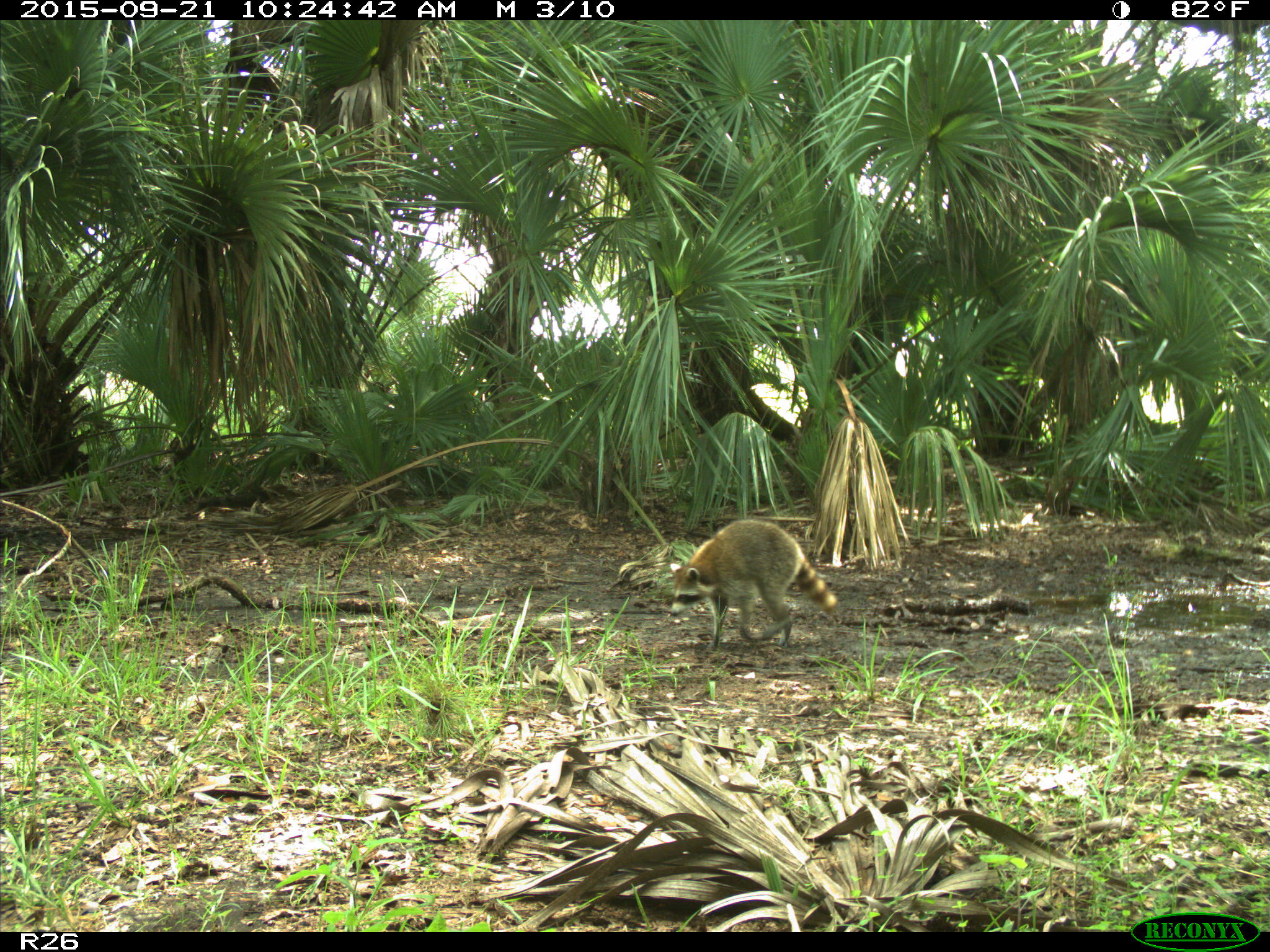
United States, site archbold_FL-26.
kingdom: Animalia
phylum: Chordata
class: Mammalia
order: Carnivora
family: Procyonidae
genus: Procyon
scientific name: Procyon lotor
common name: common raccoon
Procyon lotor (common raccoon).